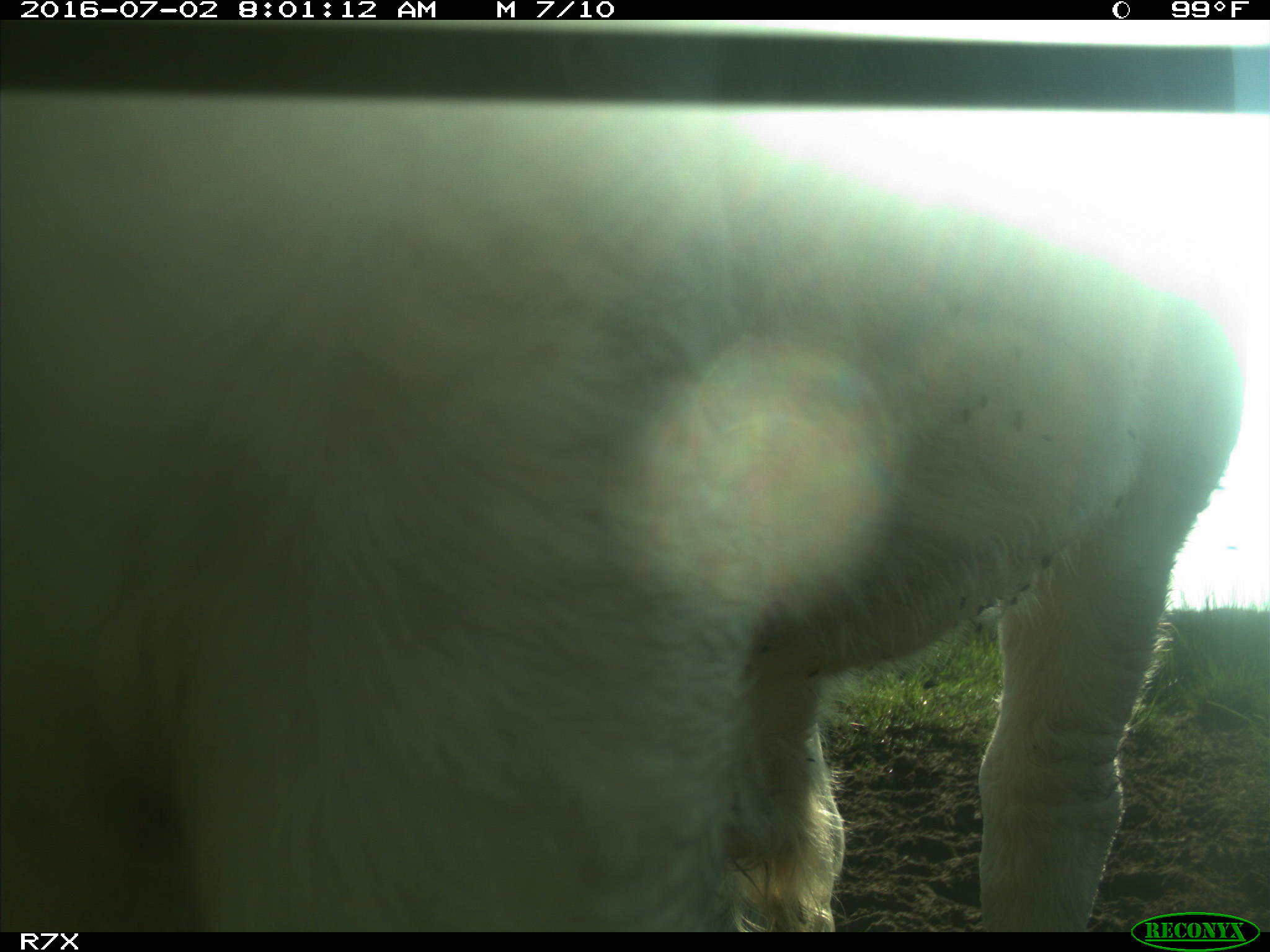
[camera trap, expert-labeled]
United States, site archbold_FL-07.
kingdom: Animalia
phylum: Chordata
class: Mammalia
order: Artiodactyla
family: Bovidae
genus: Bos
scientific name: Bos taurus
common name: domestic cow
Bos taurus (domestic cow).